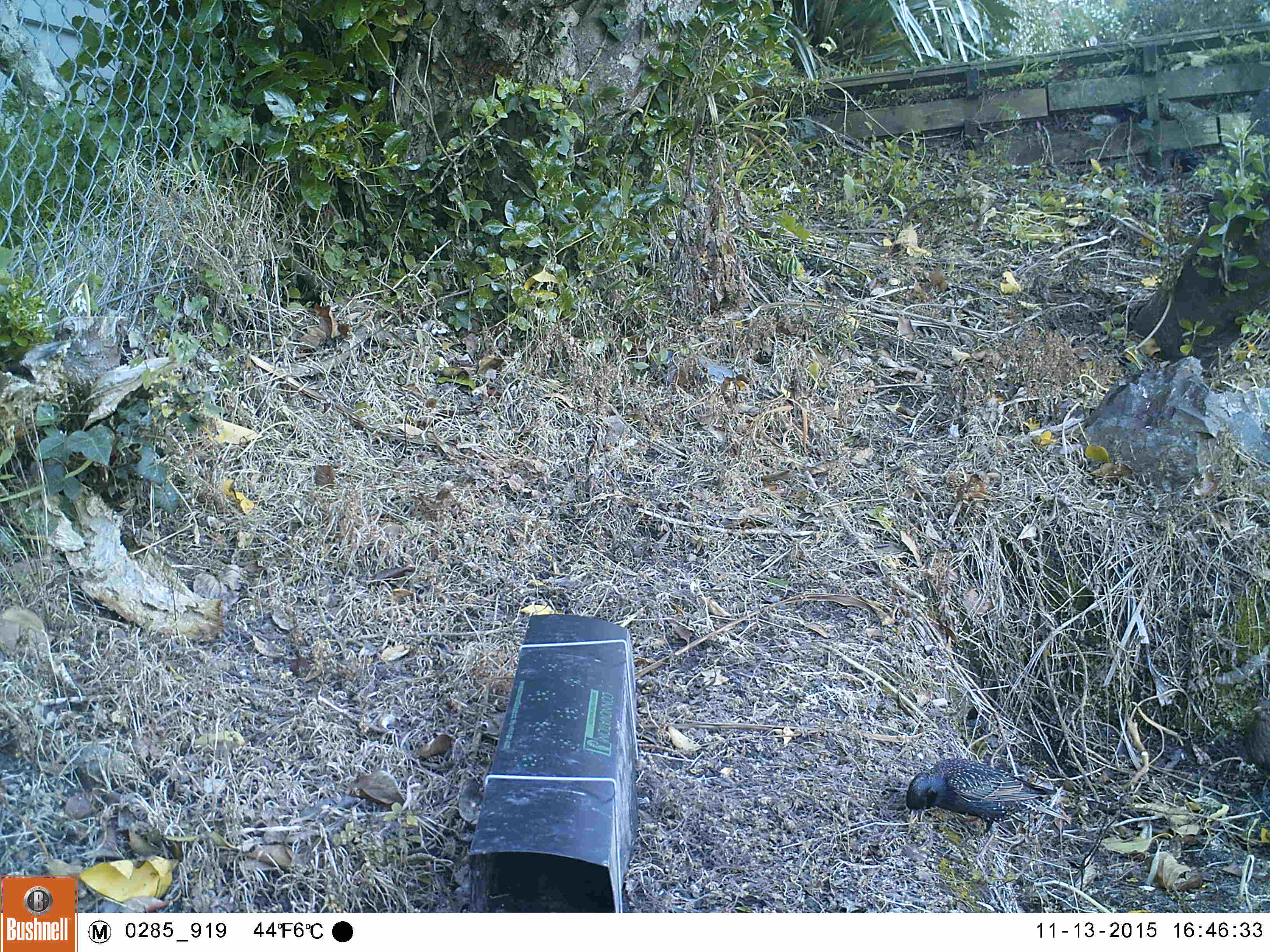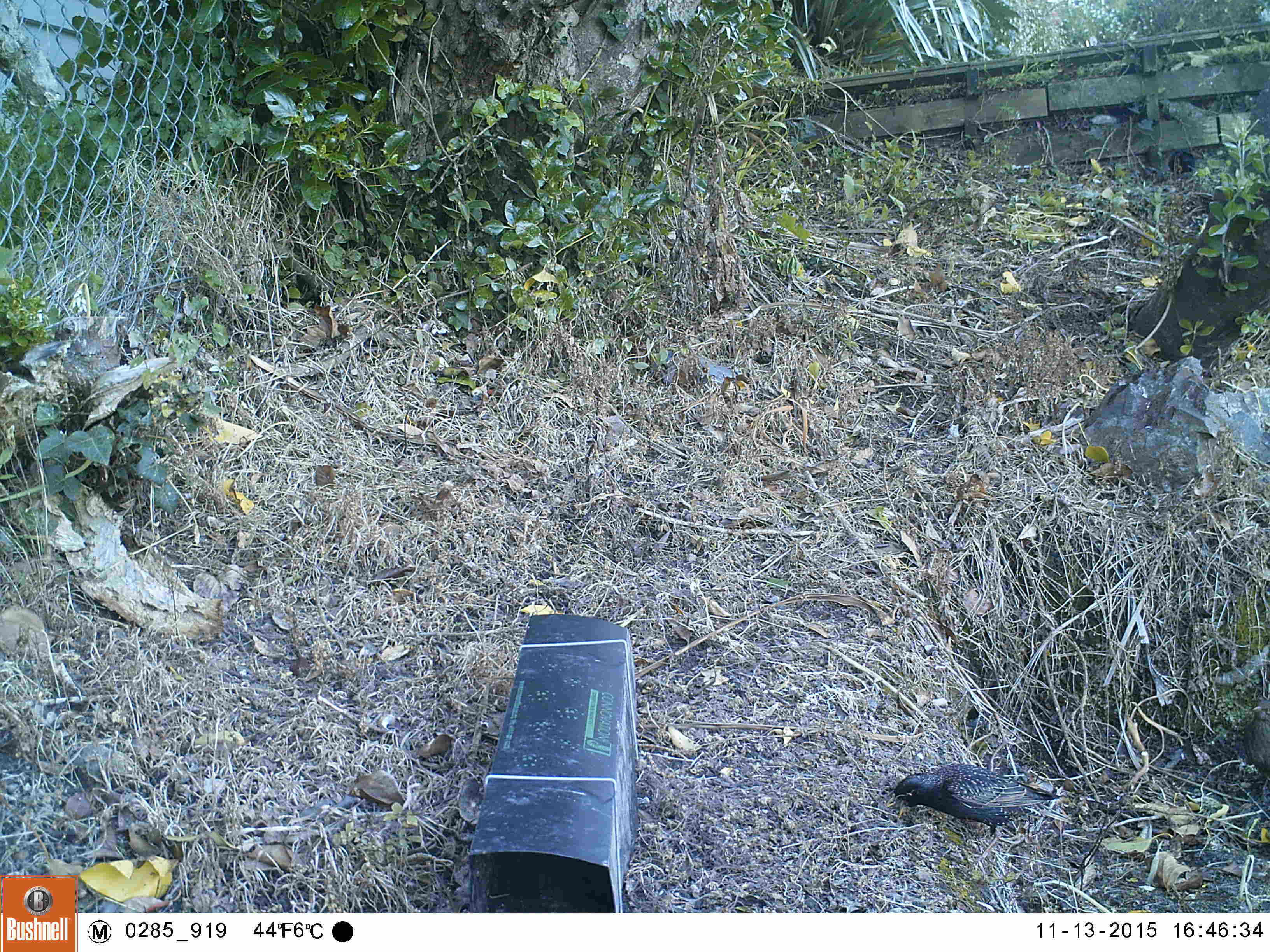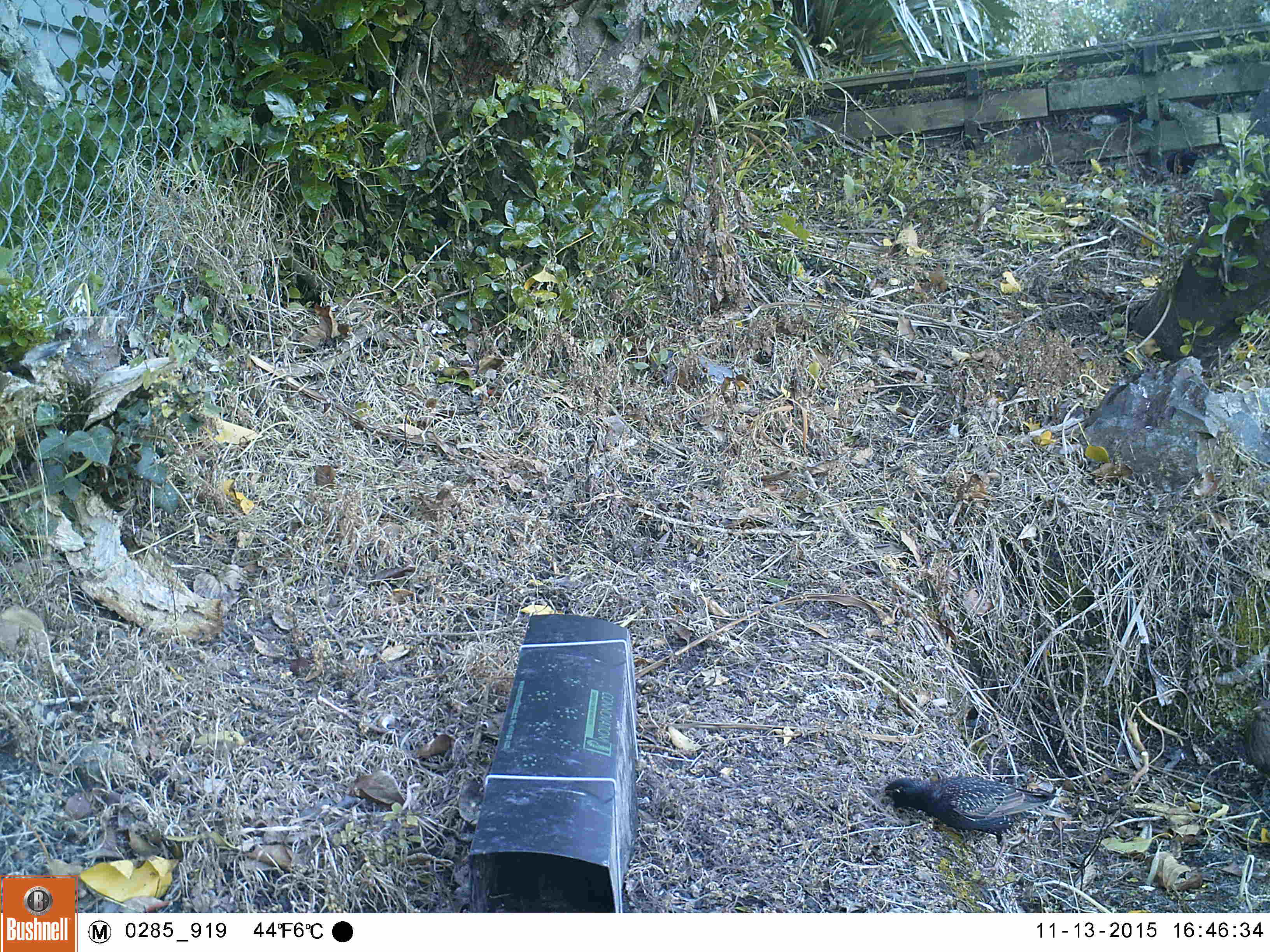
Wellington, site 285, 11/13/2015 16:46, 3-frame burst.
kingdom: Animalia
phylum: Chordata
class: Aves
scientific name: Aves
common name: bird